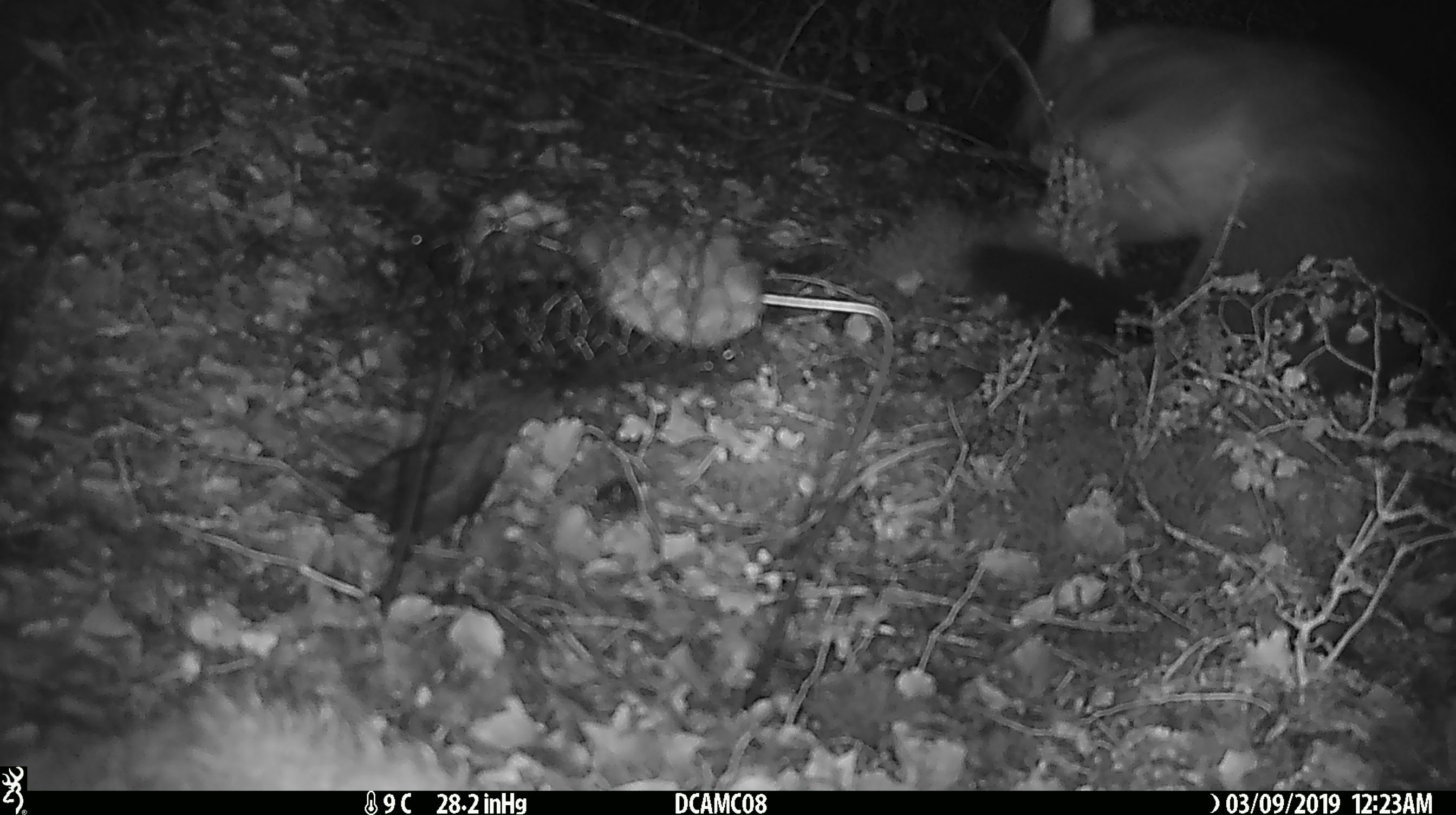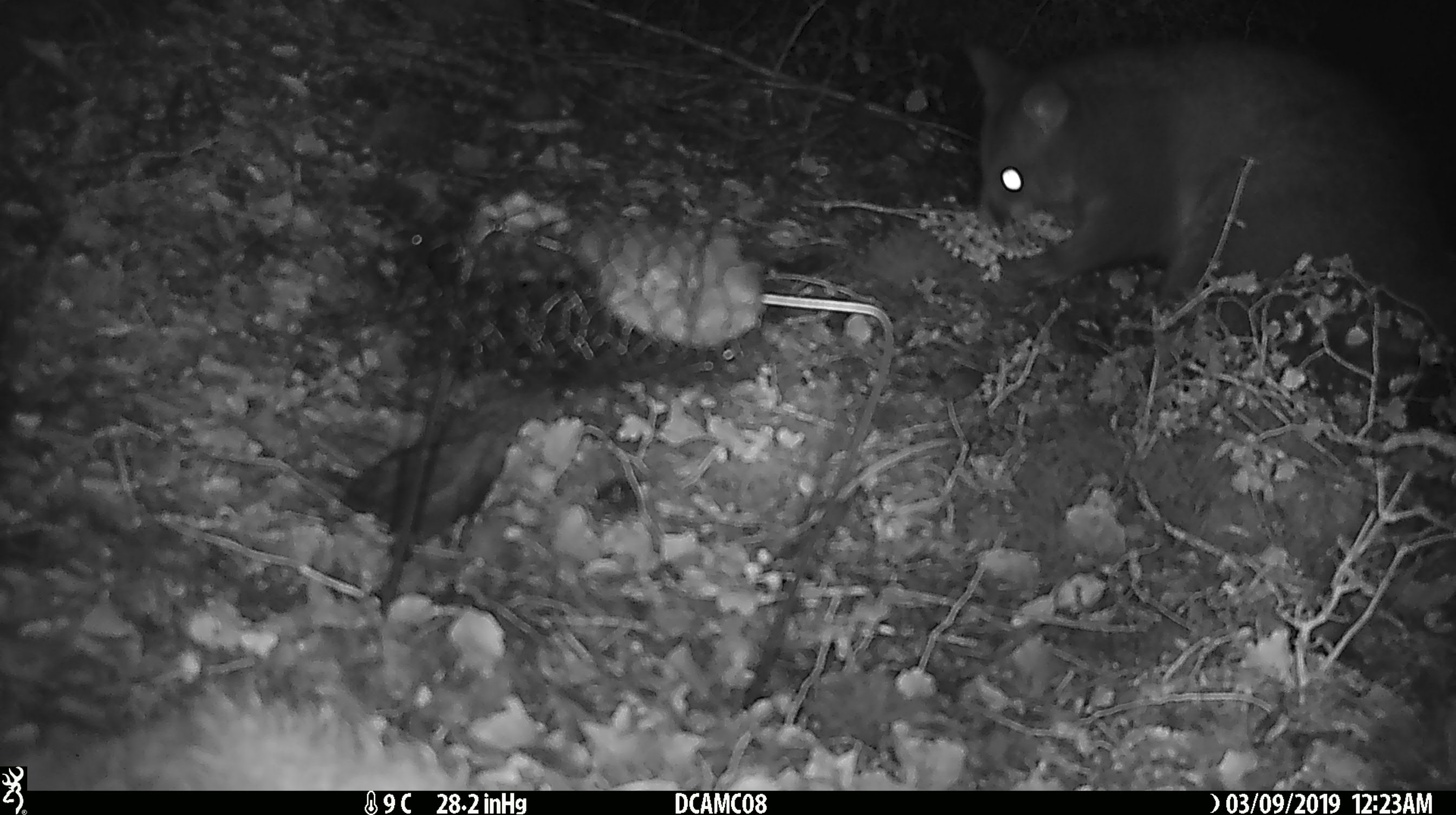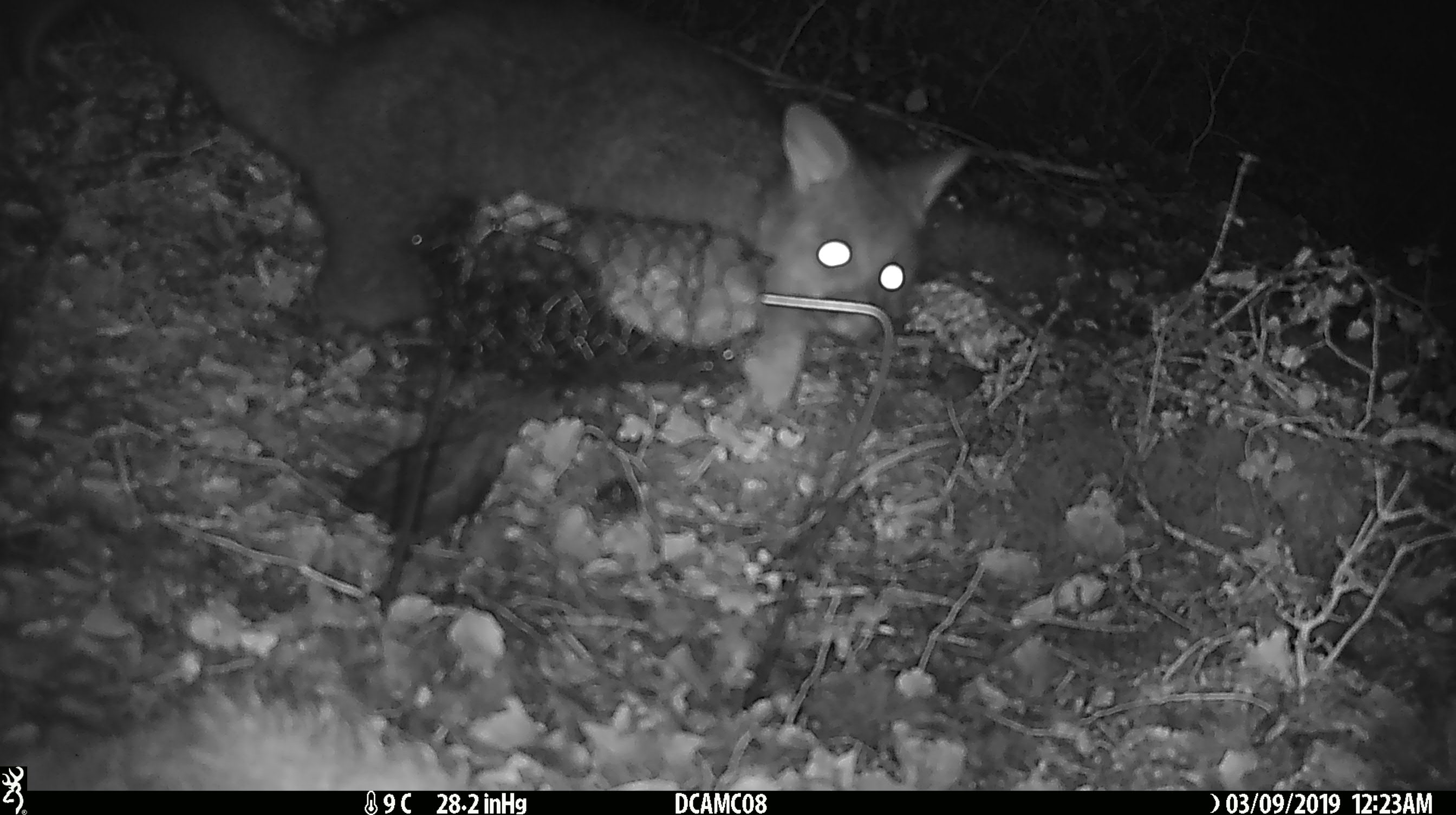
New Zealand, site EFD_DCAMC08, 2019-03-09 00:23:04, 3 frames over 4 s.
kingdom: Animalia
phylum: Chordata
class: Mammalia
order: Diprotodontia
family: Phalangeridae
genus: Trichosurus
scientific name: Trichosurus vulpecula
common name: common brushtail possum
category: possum